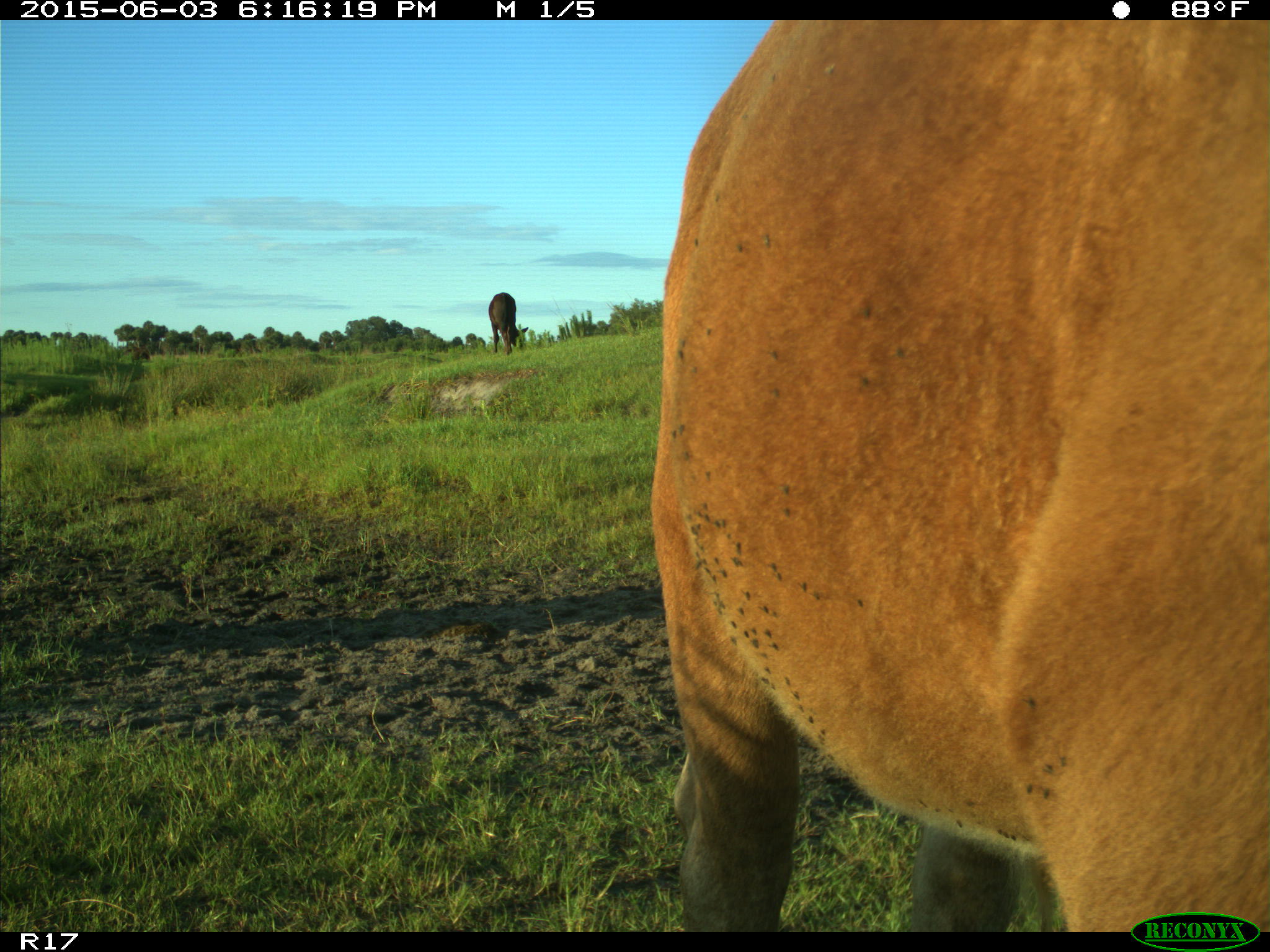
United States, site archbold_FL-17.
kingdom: Animalia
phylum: Chordata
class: Mammalia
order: Artiodactyla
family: Bovidae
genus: Bos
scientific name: Bos taurus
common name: domestic cow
Bos taurus (domestic cow).